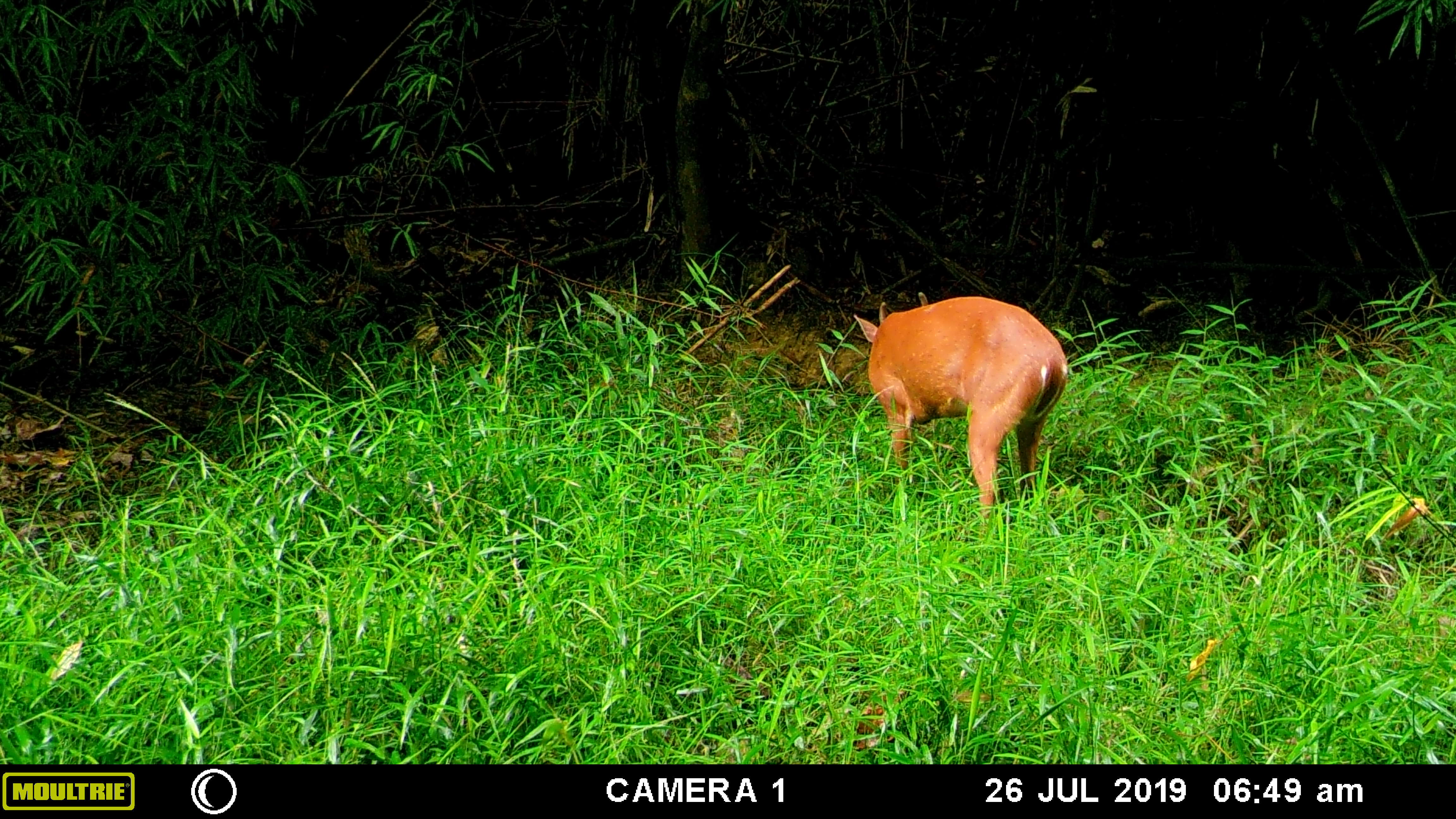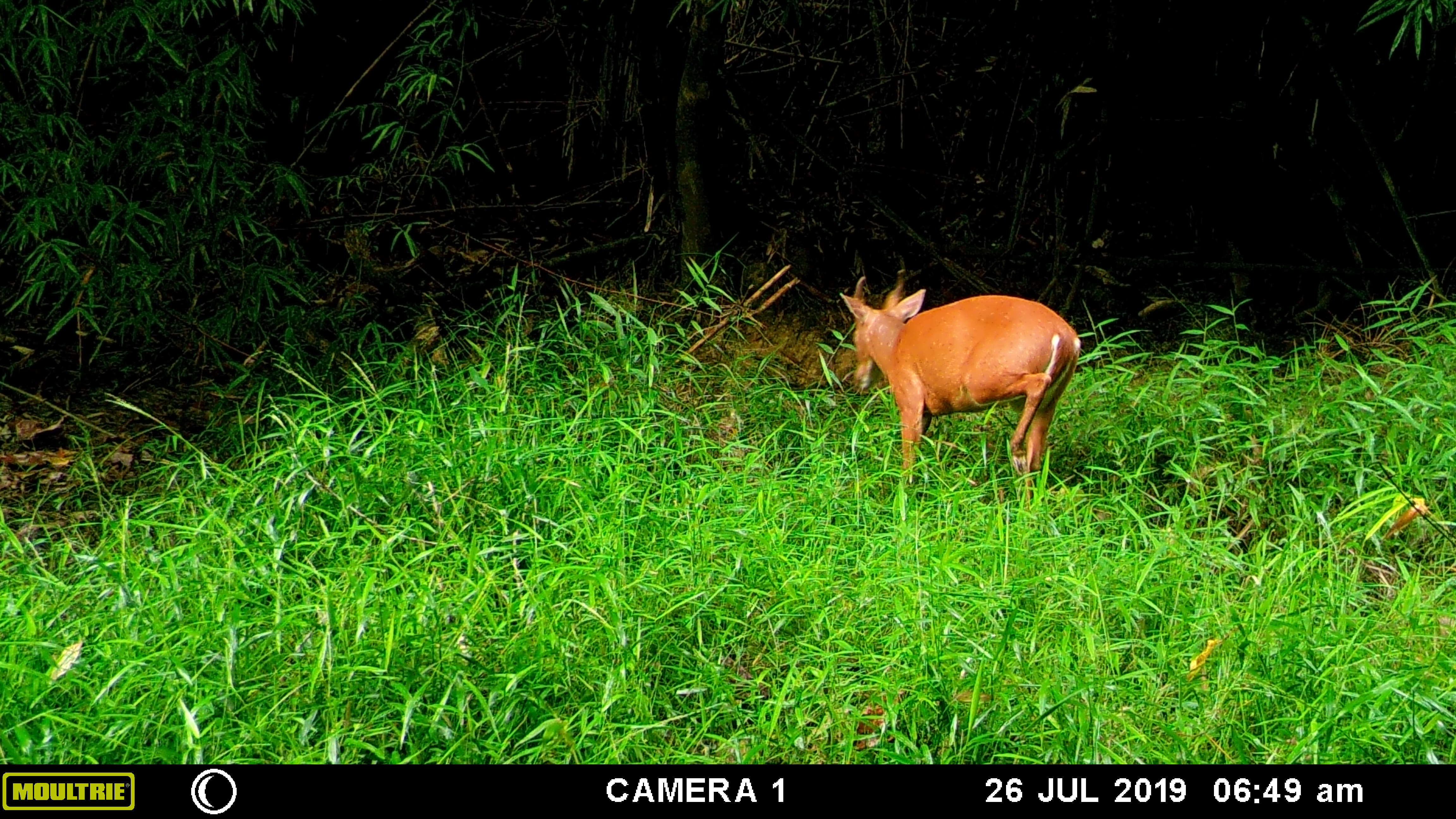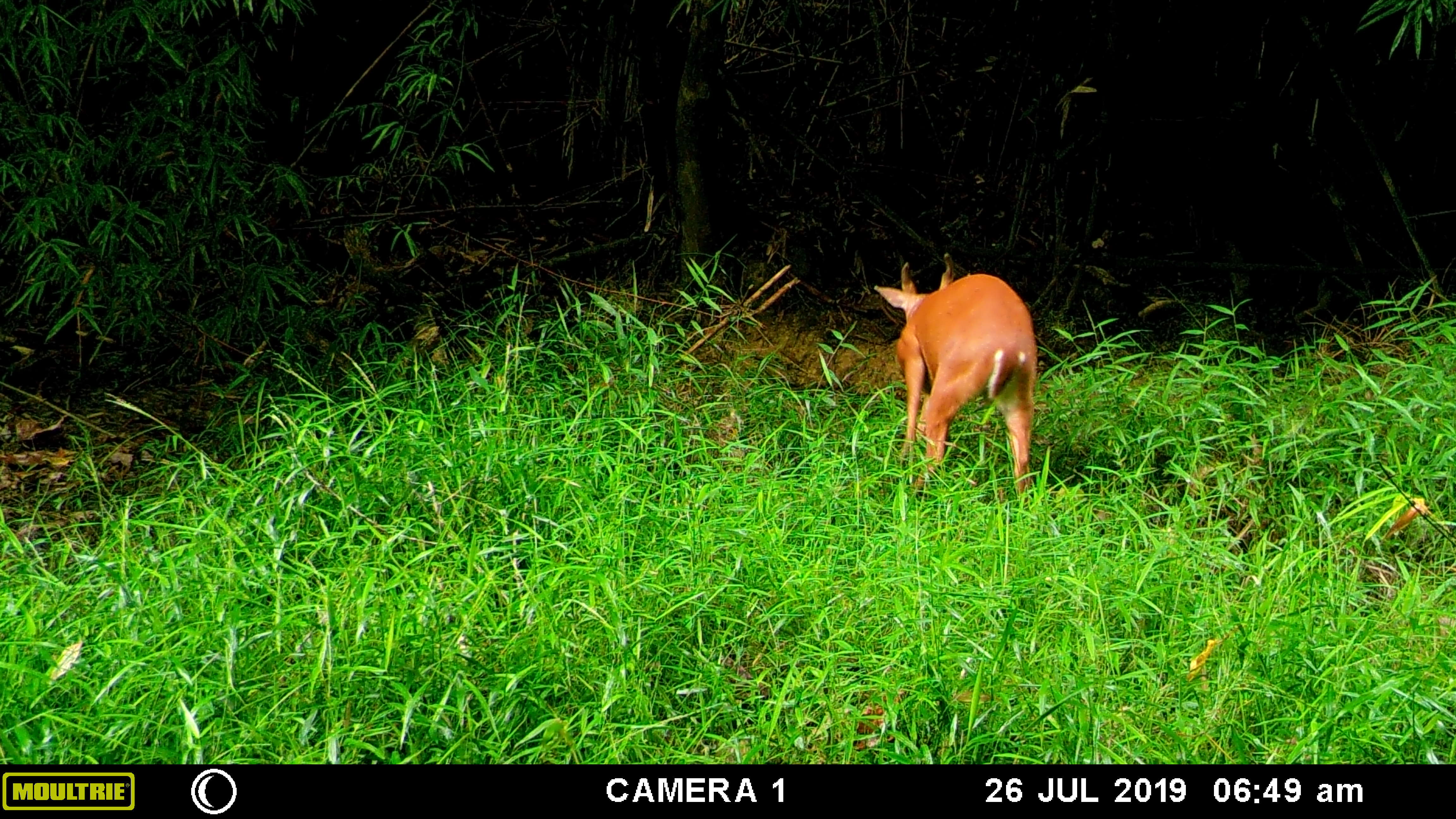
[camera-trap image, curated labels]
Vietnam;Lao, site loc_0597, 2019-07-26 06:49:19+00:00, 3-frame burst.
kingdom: Animalia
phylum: Chordata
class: Mammalia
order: Artiodactyla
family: Cervidae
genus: Muntiacus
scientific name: Muntiacus muntjak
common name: red muntjac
Red muntjac (Muntiacus muntjak). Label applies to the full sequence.